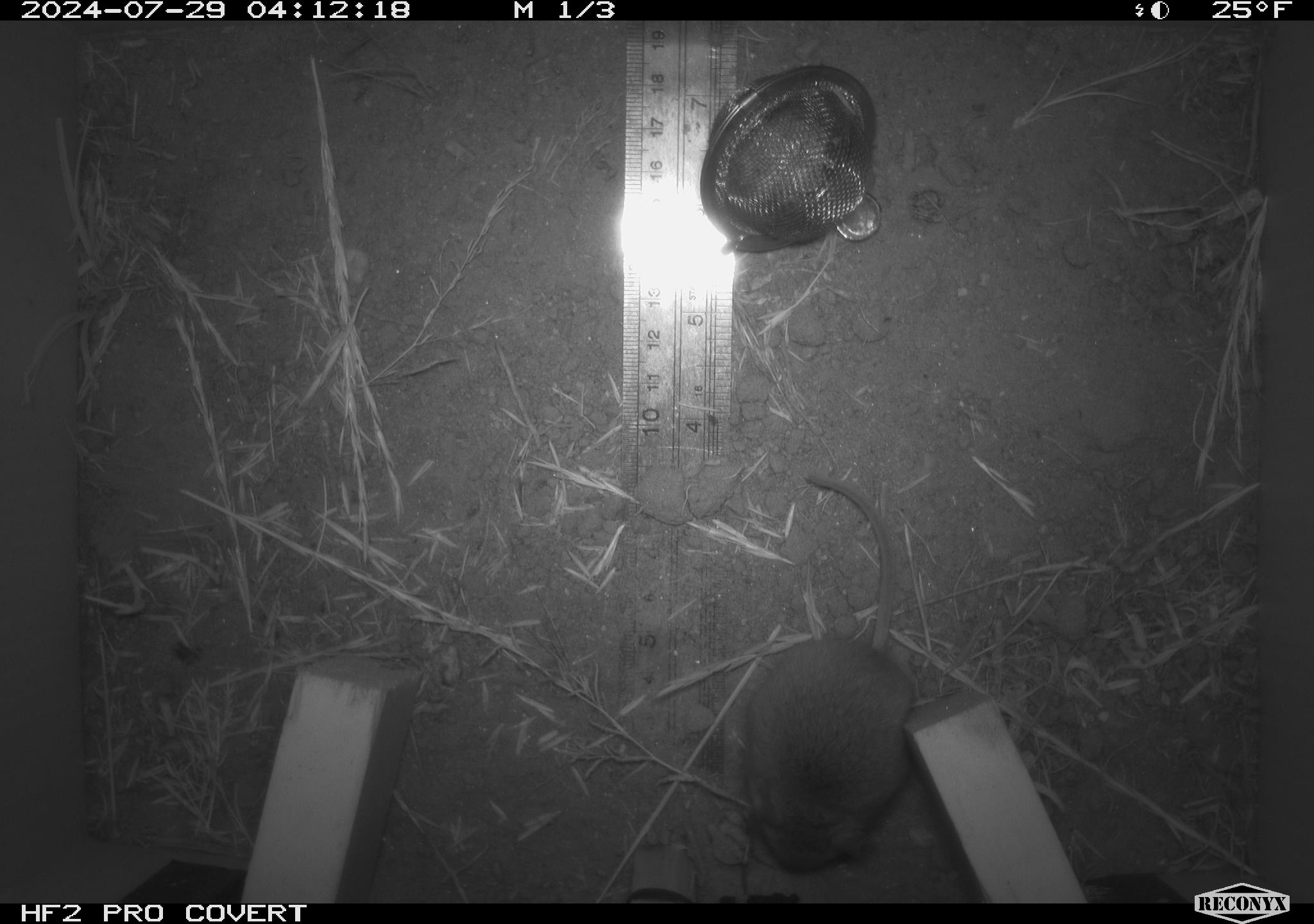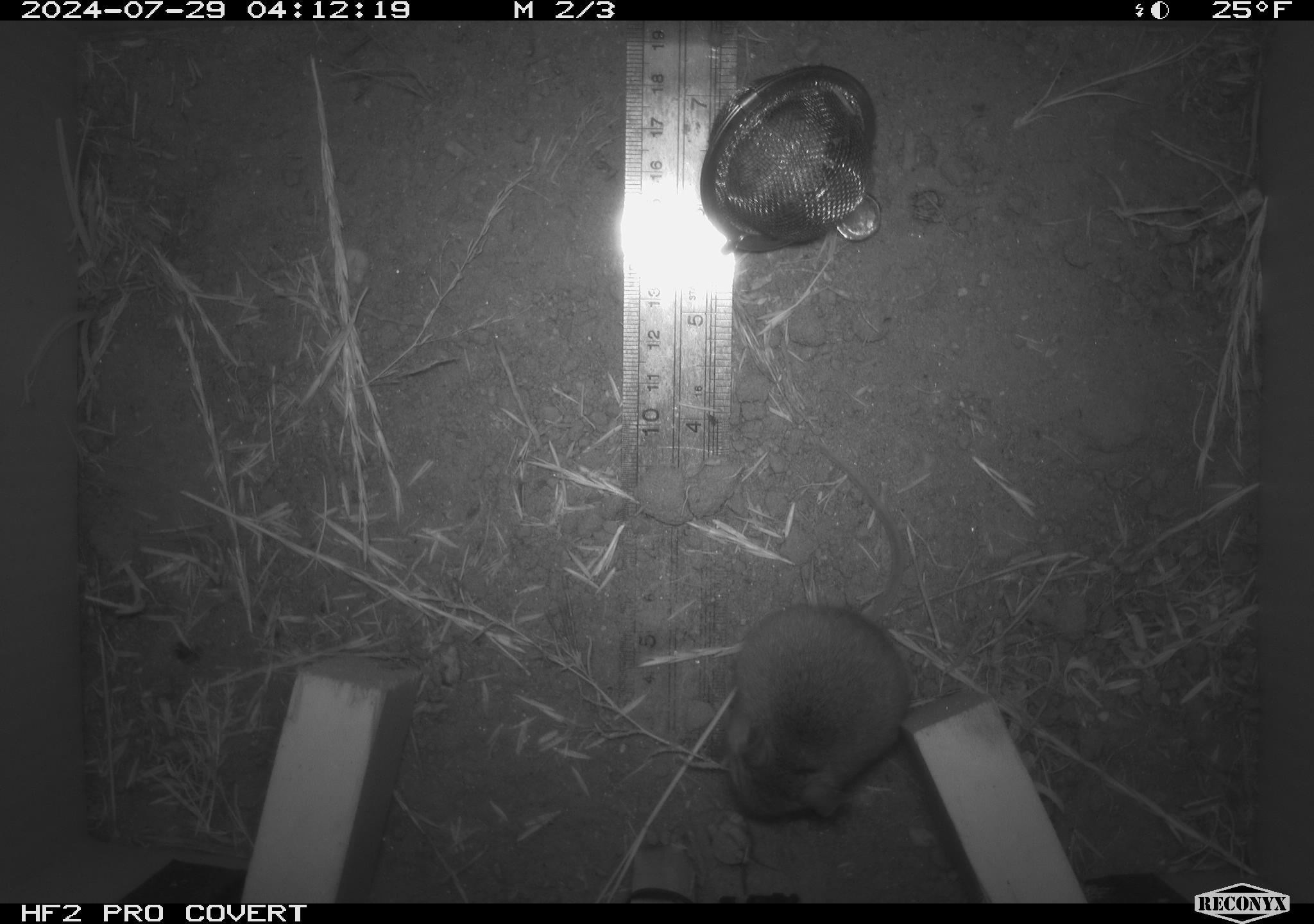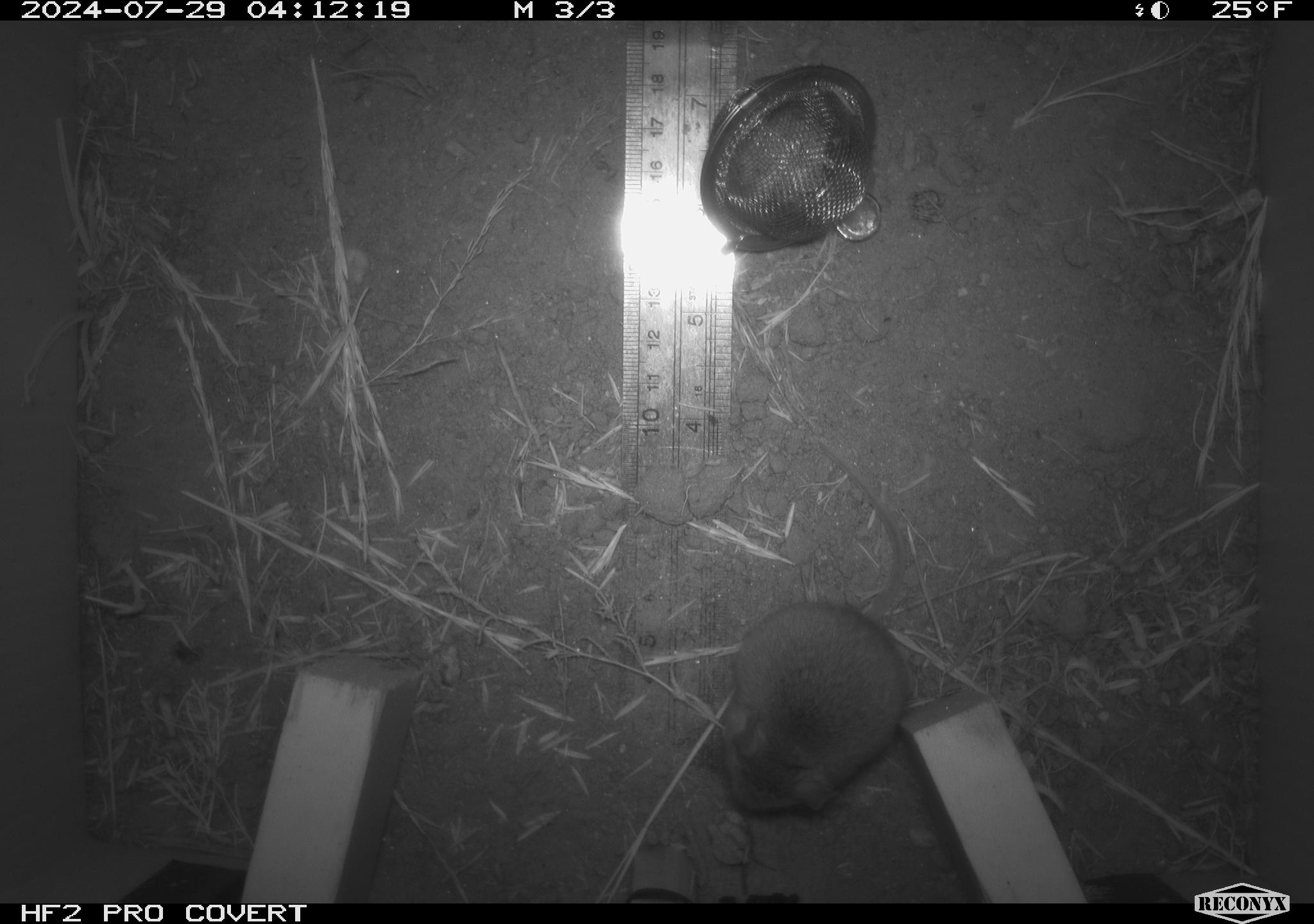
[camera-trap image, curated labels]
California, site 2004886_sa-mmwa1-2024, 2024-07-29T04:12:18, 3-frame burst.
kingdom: Animalia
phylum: Chordata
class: Mammalia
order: Rodentia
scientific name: Rodentia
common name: mouse species